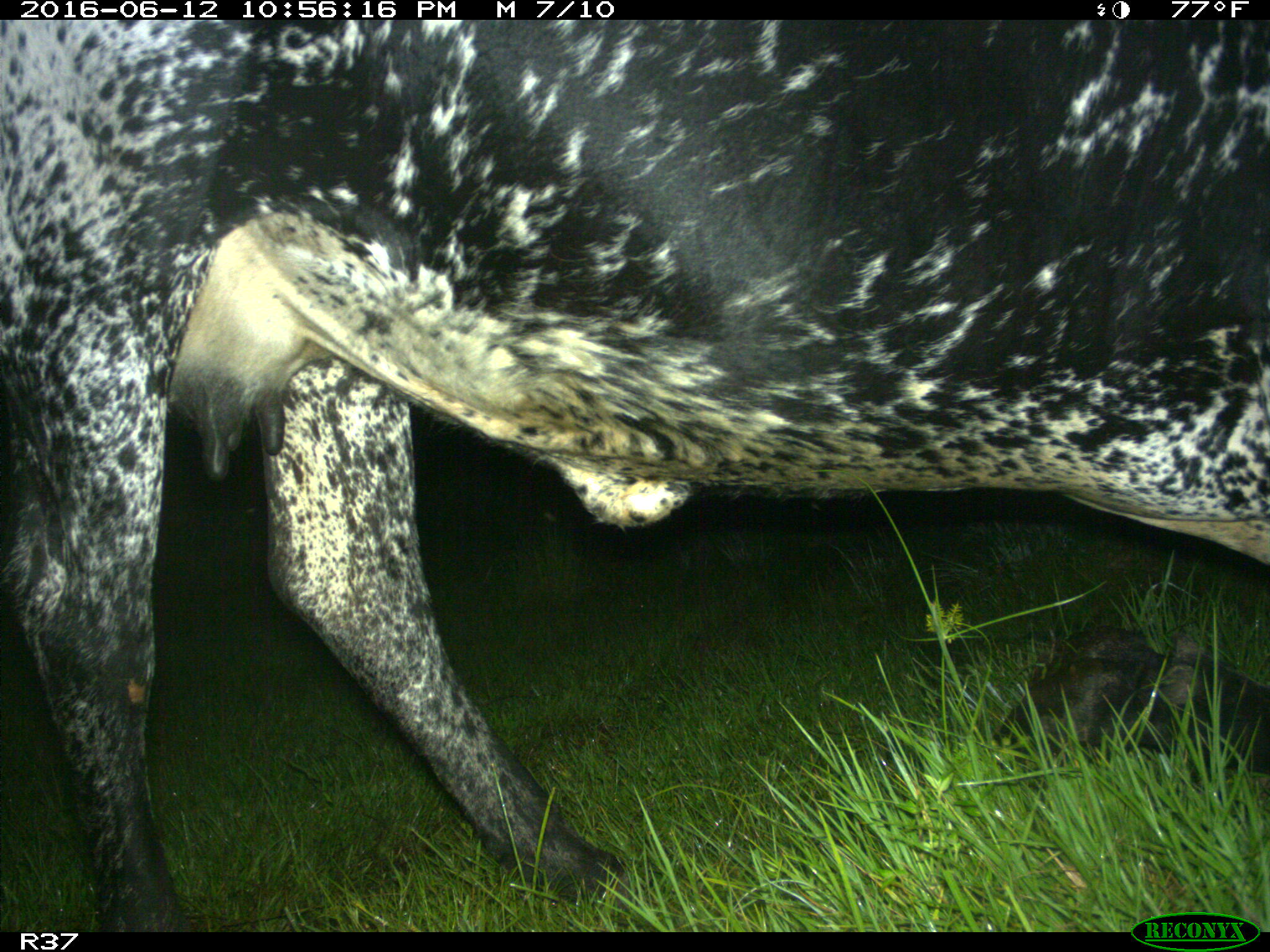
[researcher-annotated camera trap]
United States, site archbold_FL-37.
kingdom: Animalia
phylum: Chordata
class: Mammalia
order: Artiodactyla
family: Bovidae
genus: Bos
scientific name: Bos taurus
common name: domestic cow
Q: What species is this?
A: Bos taurus (domestic cow).